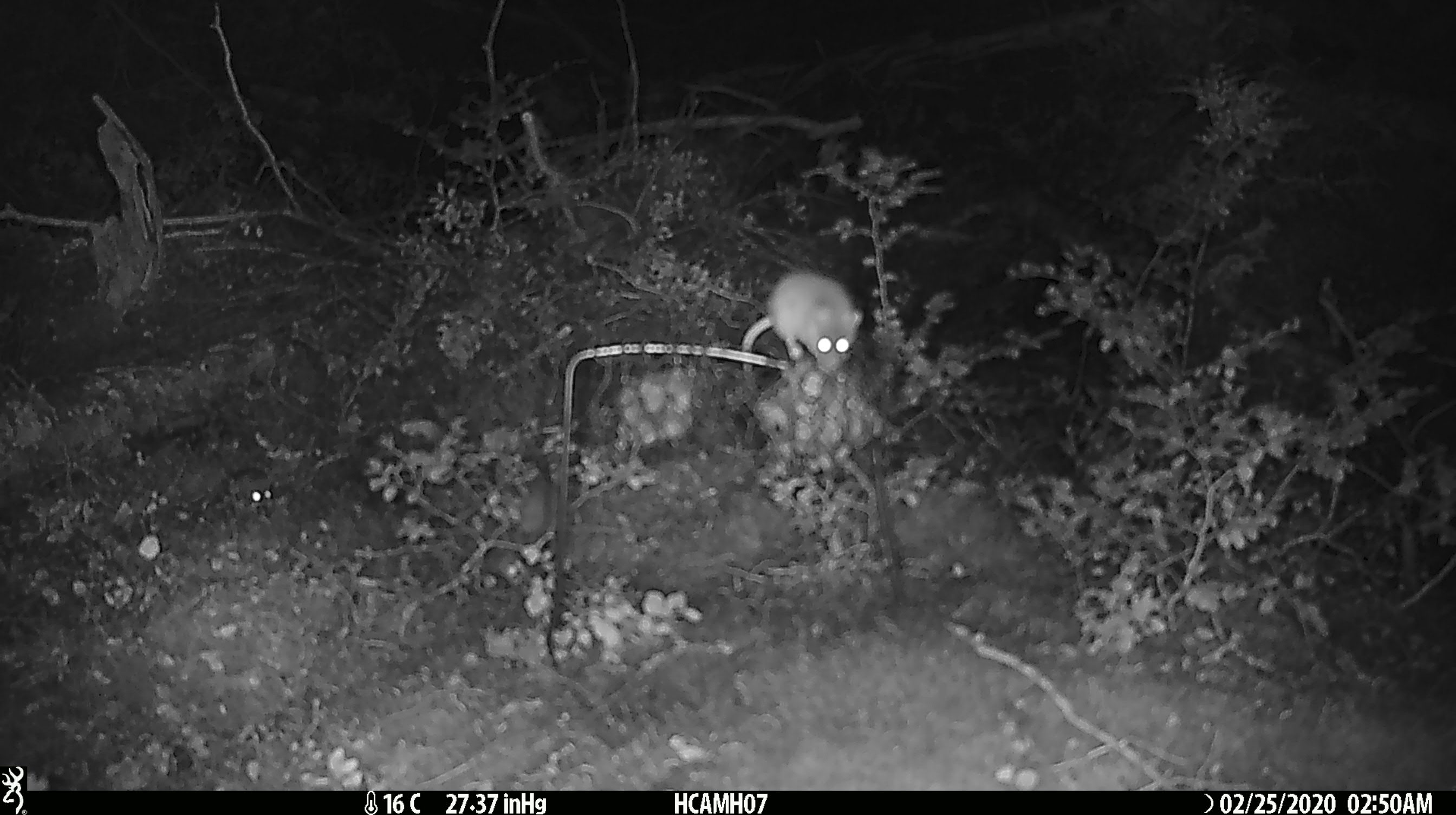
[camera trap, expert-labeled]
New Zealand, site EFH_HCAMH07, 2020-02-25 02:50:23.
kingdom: Animalia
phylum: Chordata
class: Mammalia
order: Rodentia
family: Muridae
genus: Mus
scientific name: Mus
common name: mouse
Mouse (Mus).